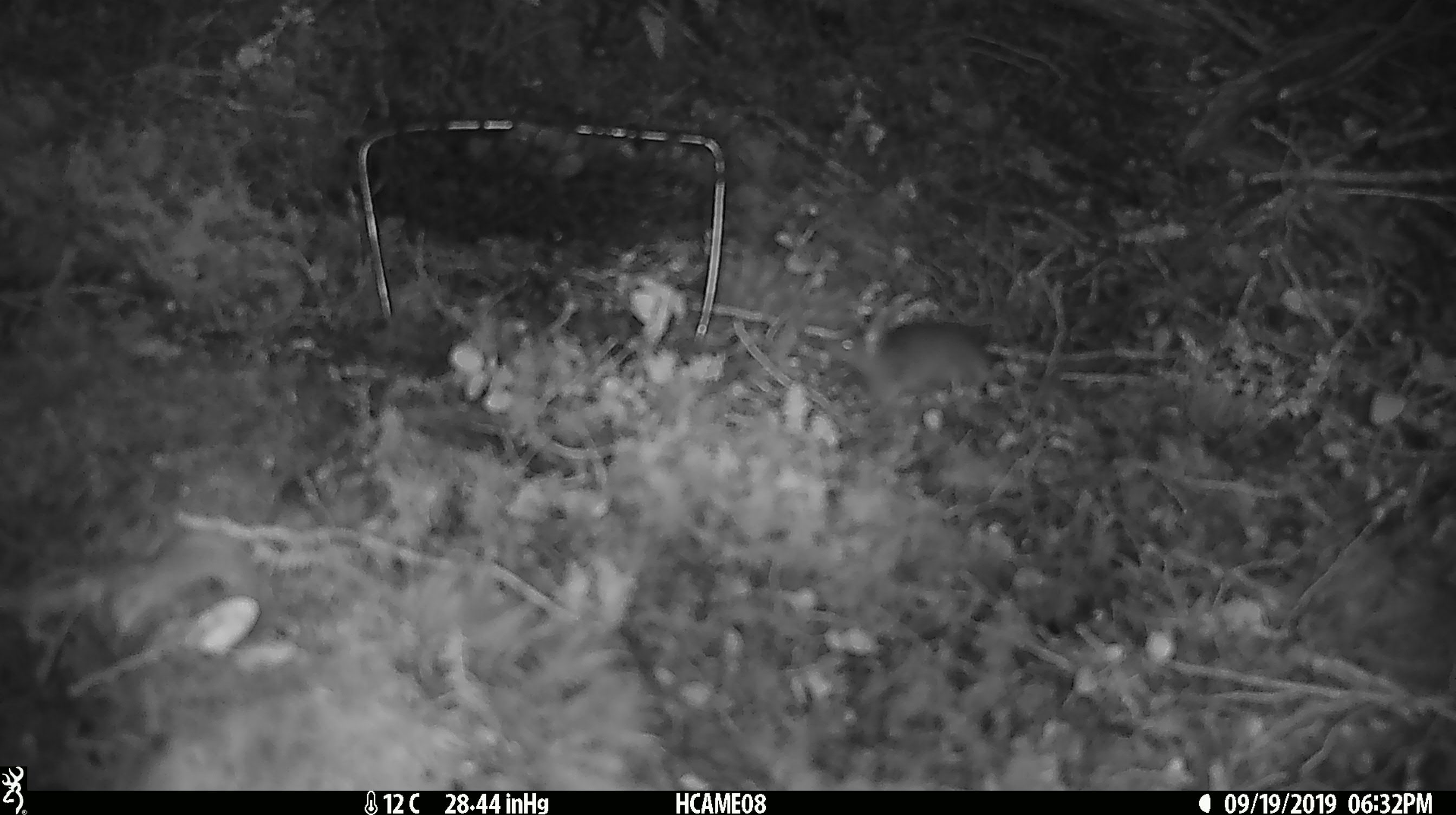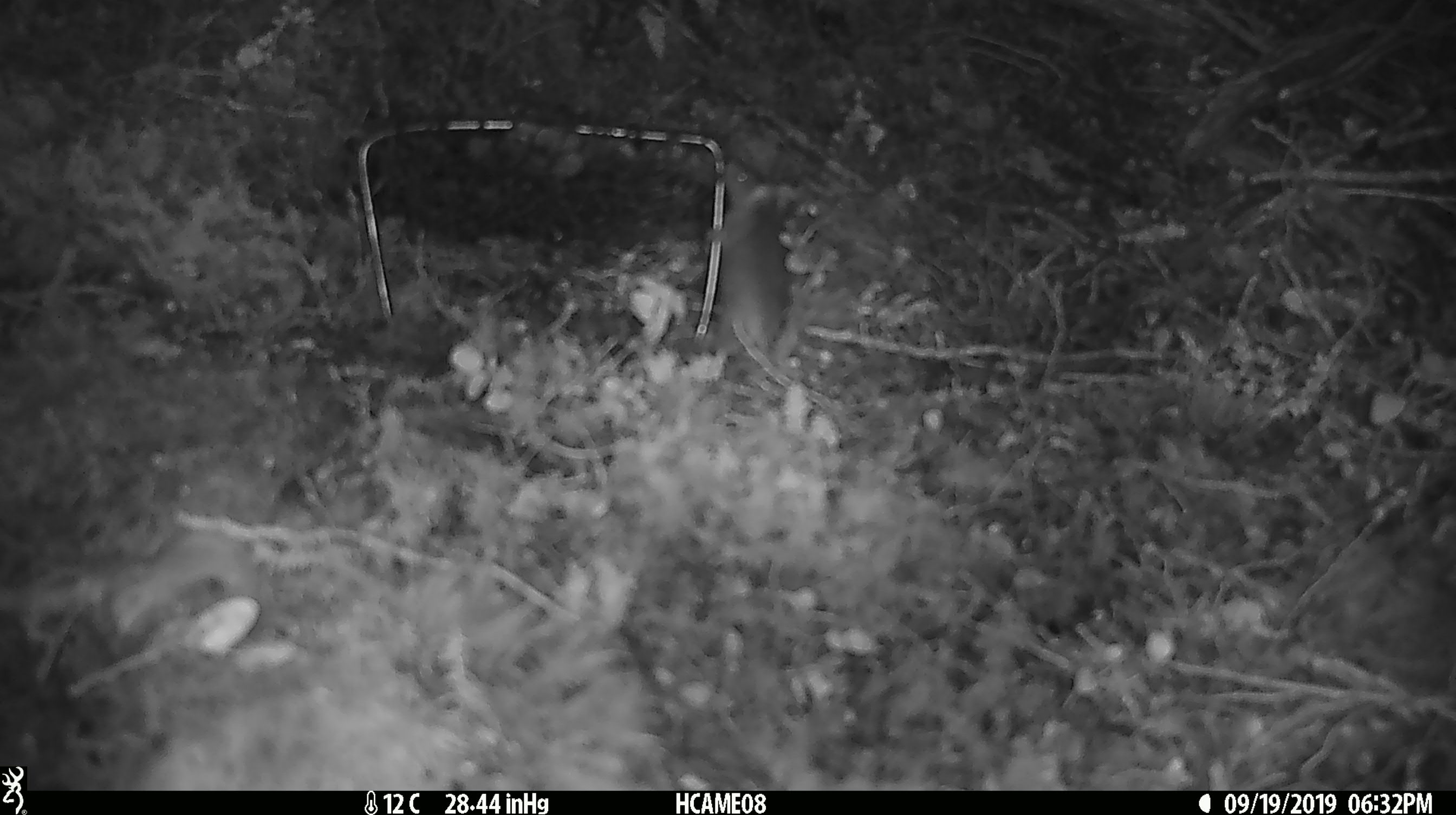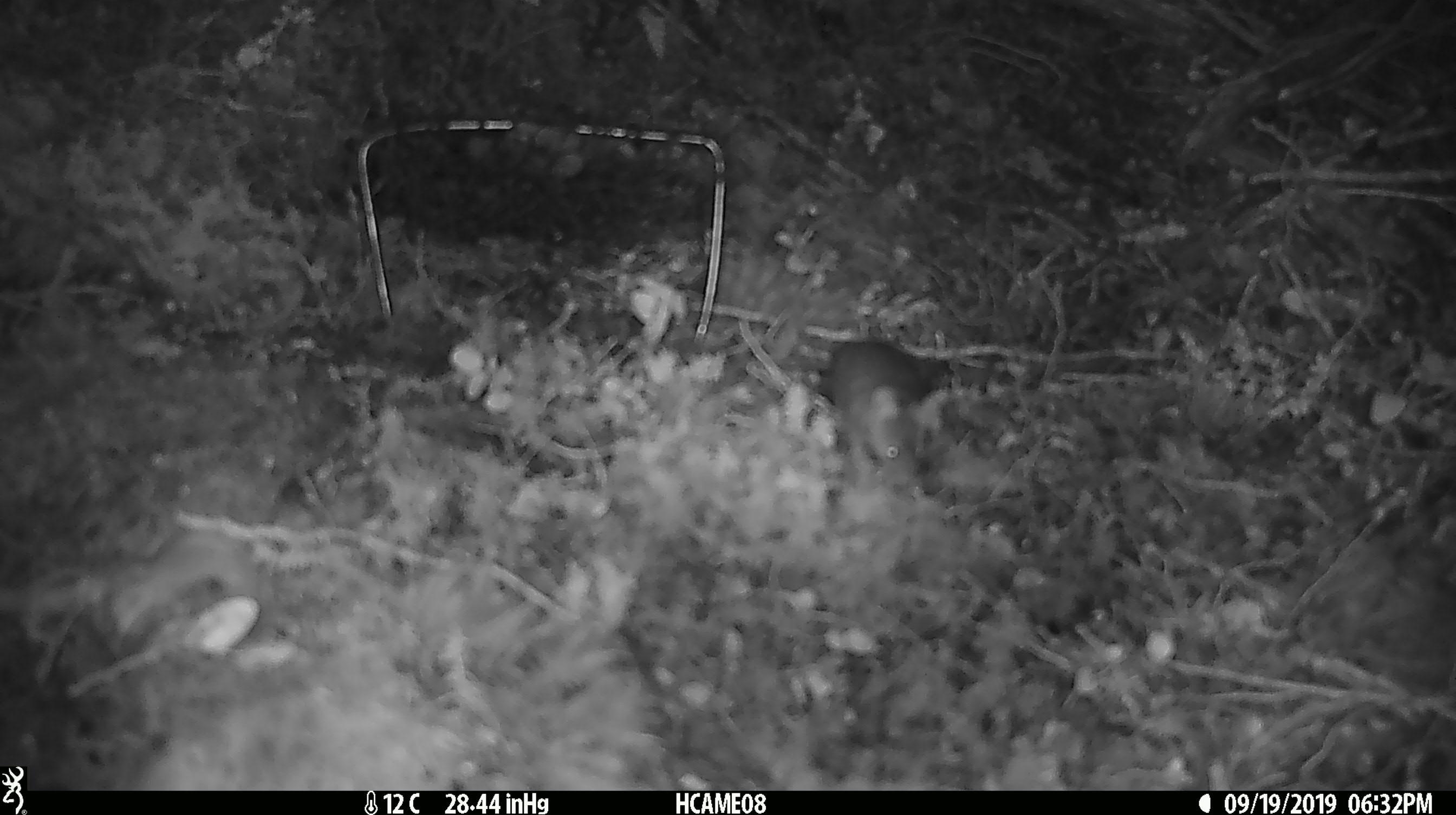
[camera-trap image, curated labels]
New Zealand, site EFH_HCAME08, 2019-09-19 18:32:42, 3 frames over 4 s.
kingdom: Animalia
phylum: Chordata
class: Mammalia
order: Rodentia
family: Muridae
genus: Mus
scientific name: Mus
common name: mouse